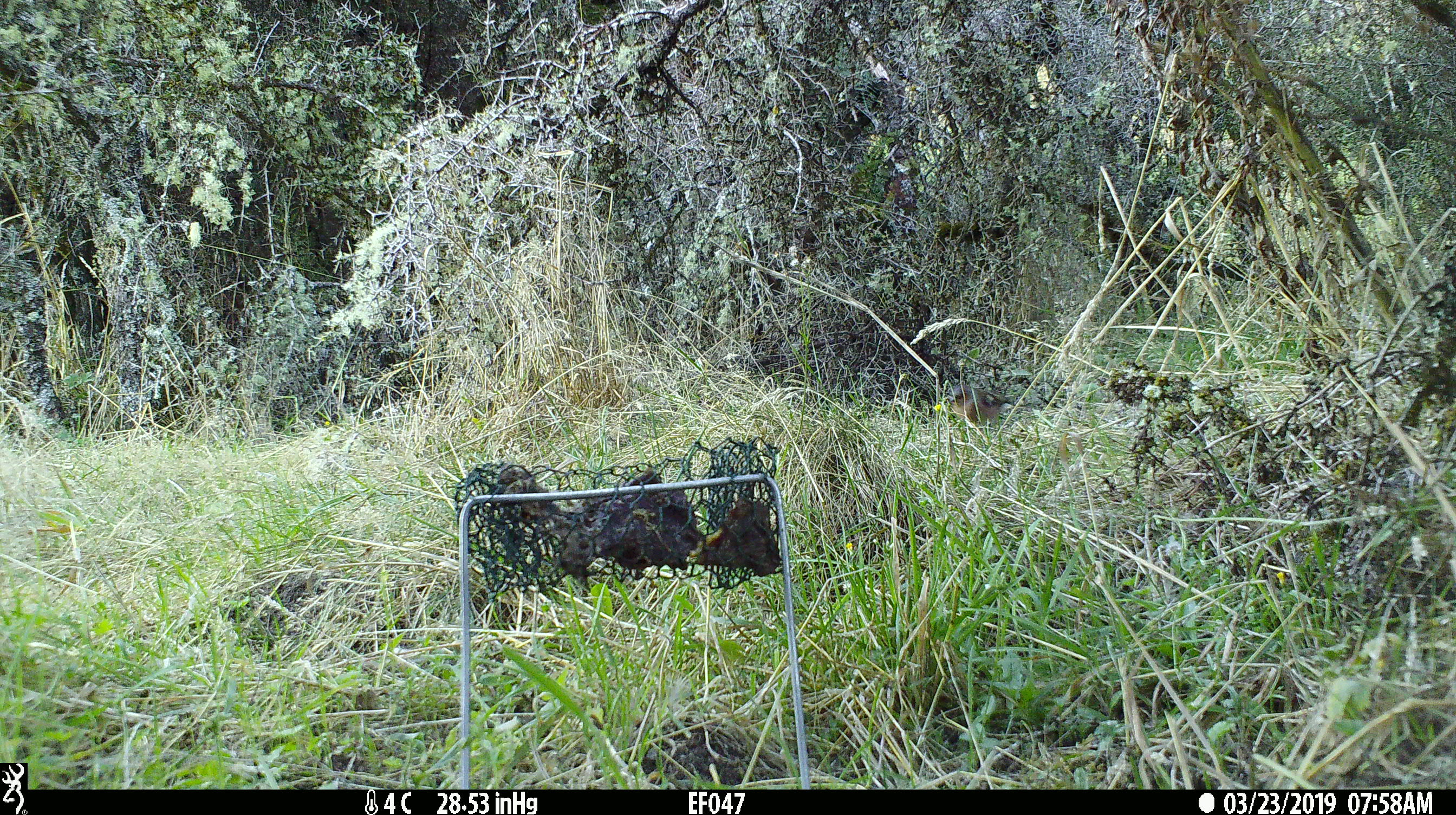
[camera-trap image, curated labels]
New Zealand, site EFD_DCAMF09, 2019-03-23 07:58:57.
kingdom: Animalia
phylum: Chordata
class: Aves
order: Passeriformes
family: Fringillidae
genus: Fringilla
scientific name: Fringilla coelebs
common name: common chaffinch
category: chaffinch